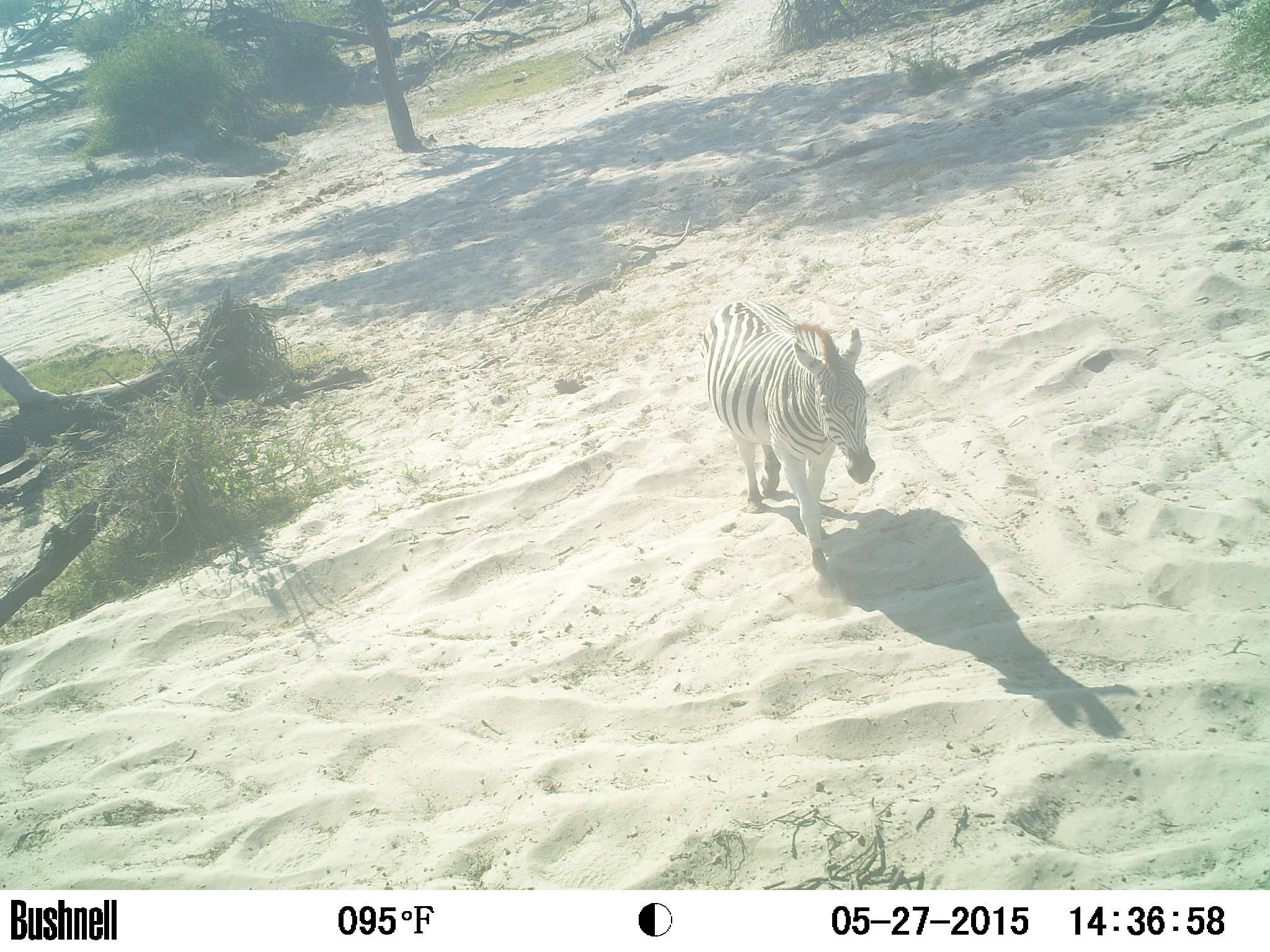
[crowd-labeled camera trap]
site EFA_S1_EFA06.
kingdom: Animalia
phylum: Chordata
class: Mammalia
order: Perissodactyla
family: Equidae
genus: Equus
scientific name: Equus quagga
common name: plains zebra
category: zebraplains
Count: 1.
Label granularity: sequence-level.